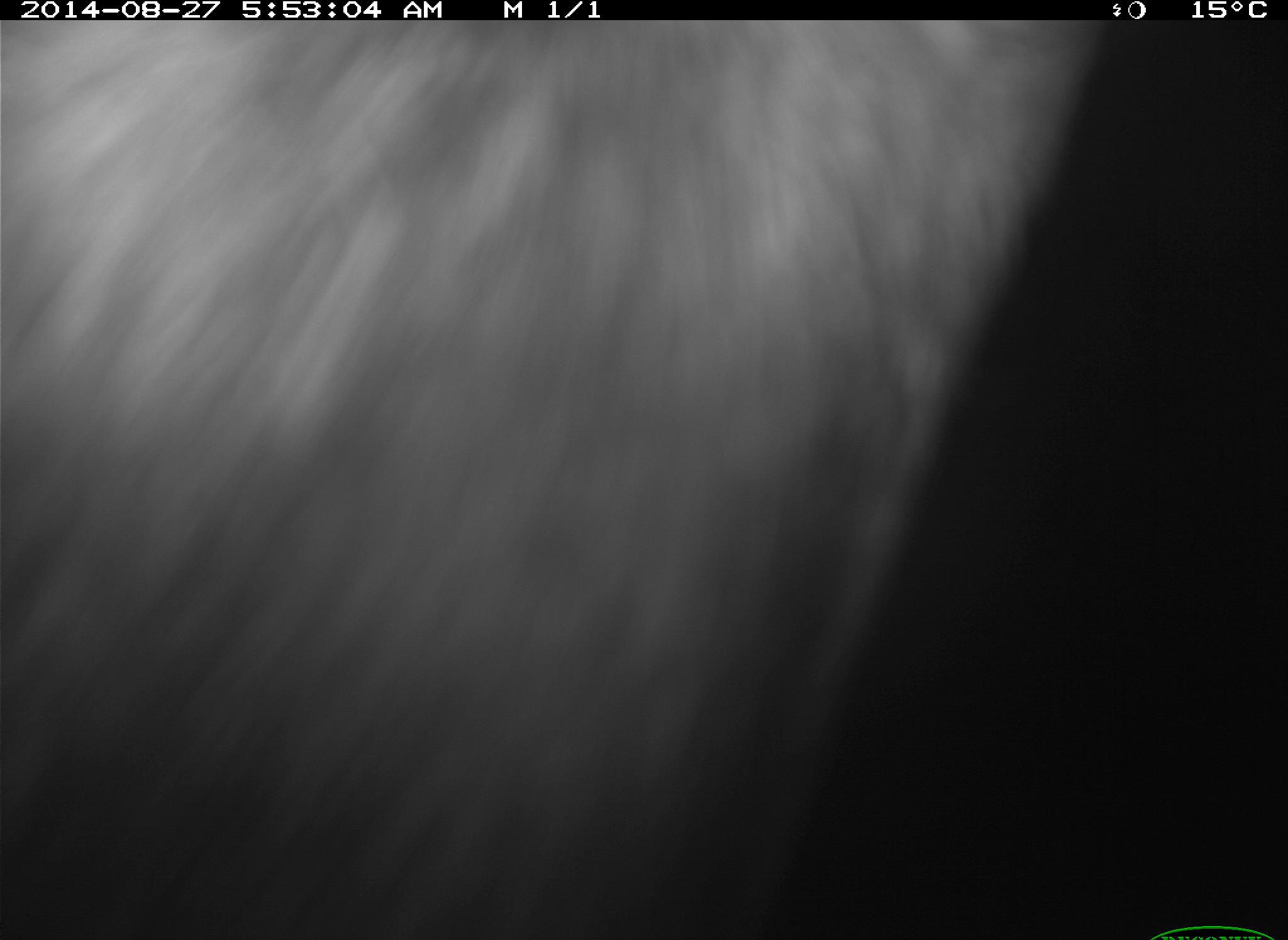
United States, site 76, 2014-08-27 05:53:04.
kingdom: Animalia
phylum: Chordata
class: Mammalia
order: Artiodactyla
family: Bovidae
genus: Bos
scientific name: Bos taurus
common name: cow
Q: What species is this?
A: Cow (Bos taurus).